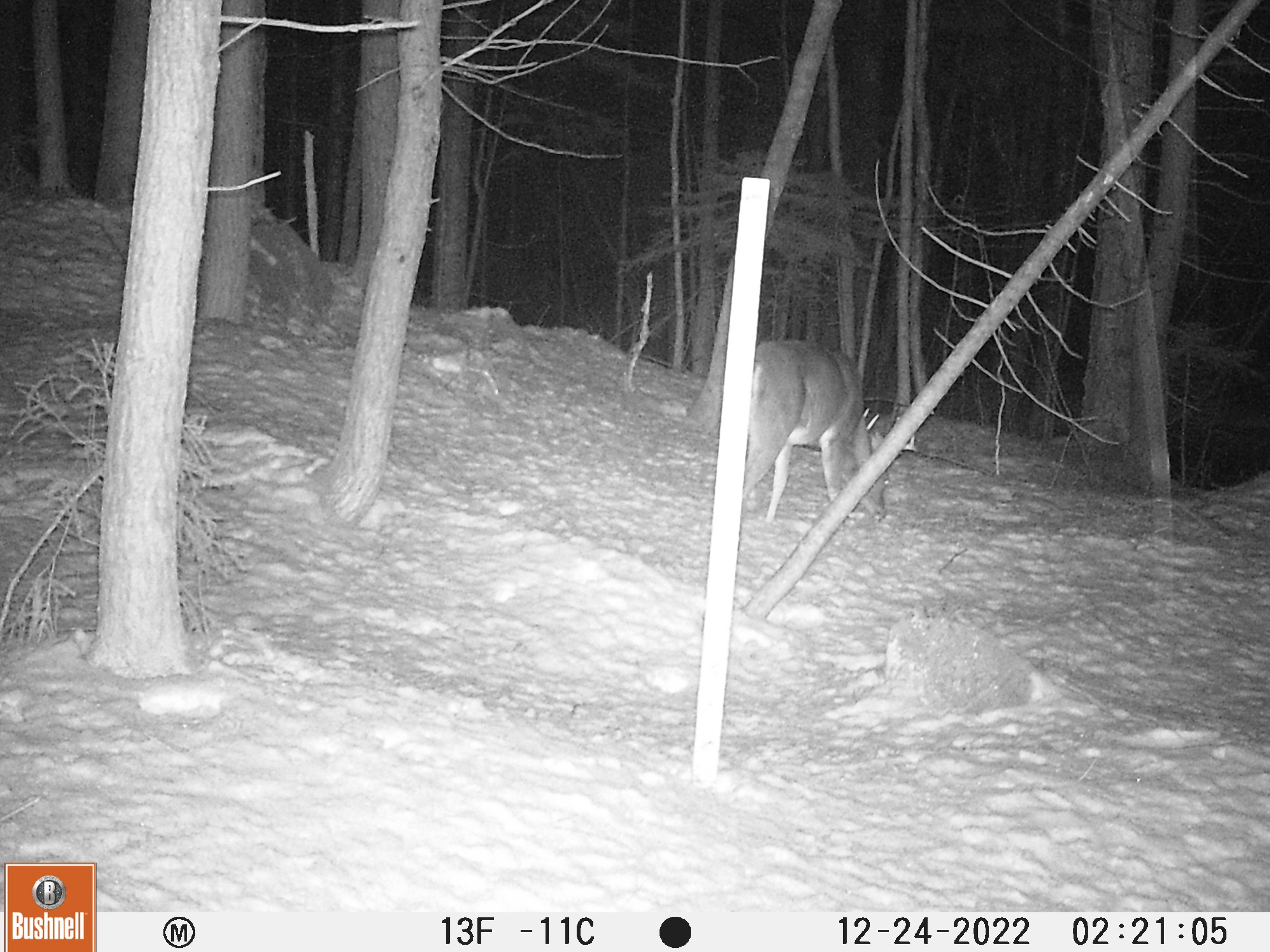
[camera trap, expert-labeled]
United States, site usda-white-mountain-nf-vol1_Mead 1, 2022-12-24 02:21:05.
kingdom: Animalia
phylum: Chordata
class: Mammalia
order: Artiodactyla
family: Cervidae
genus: Odocoileus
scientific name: Odocoileus virginianus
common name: white-tailed deer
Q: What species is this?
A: White-tailed deer (Odocoileus virginianus).